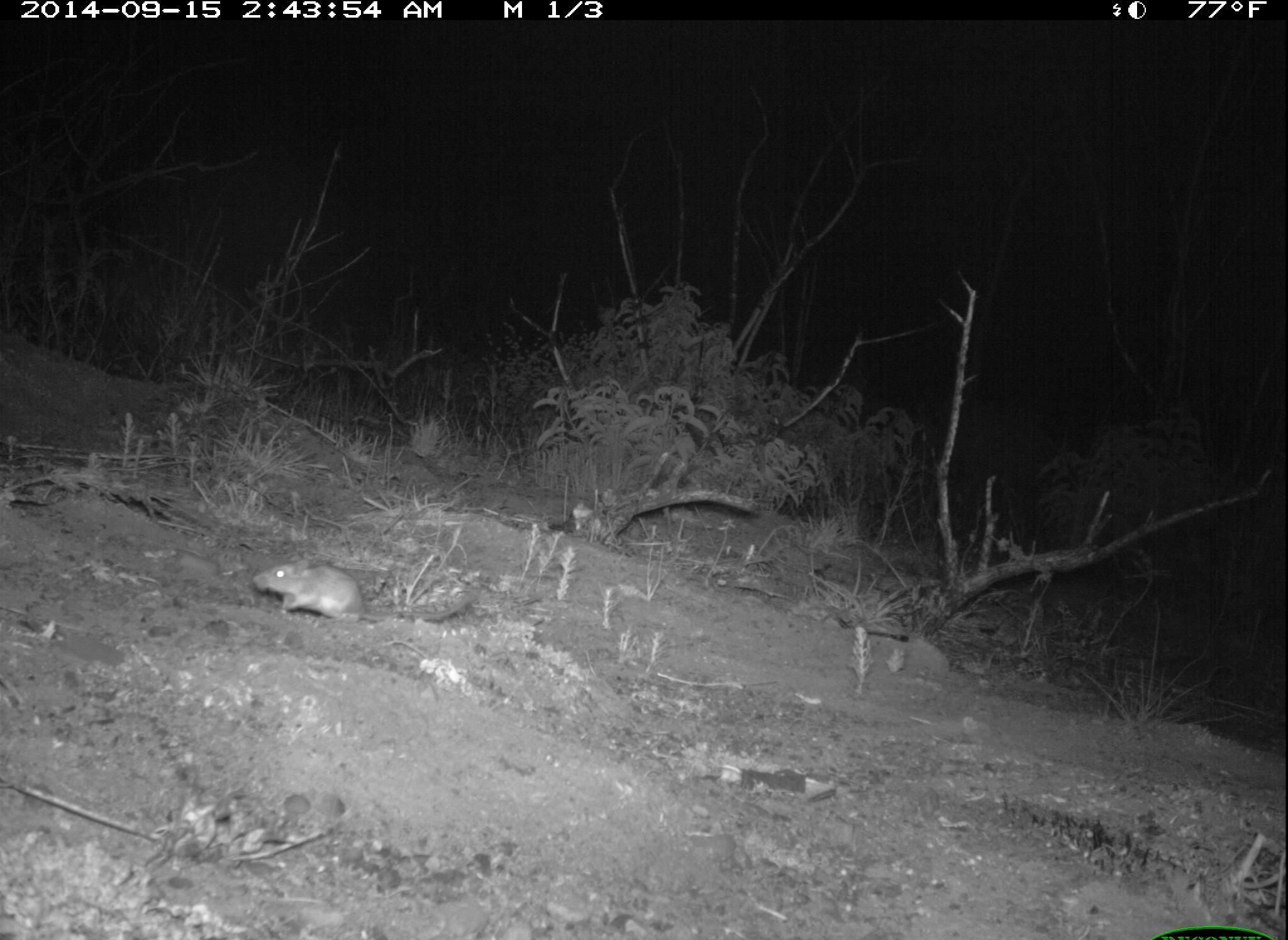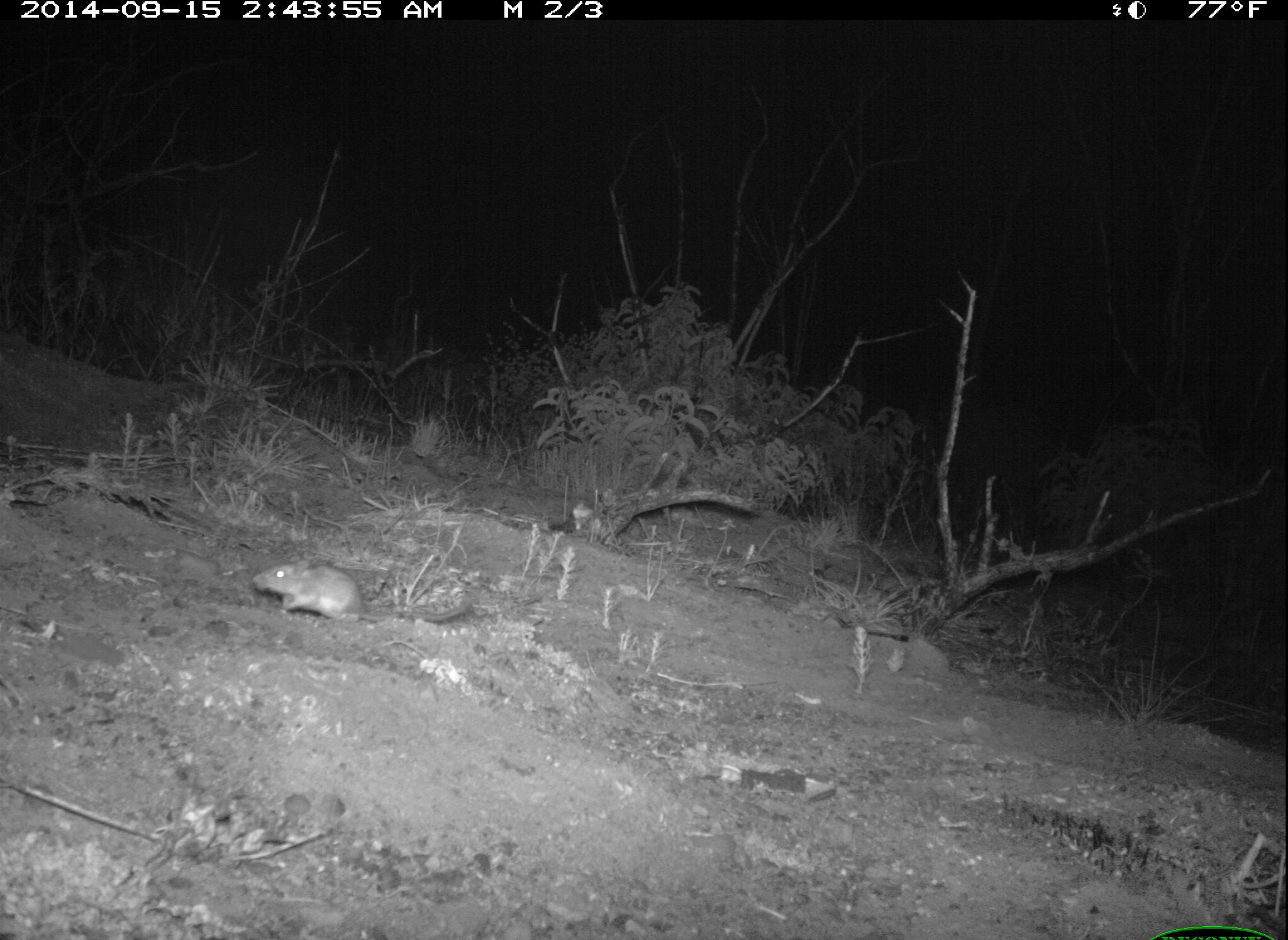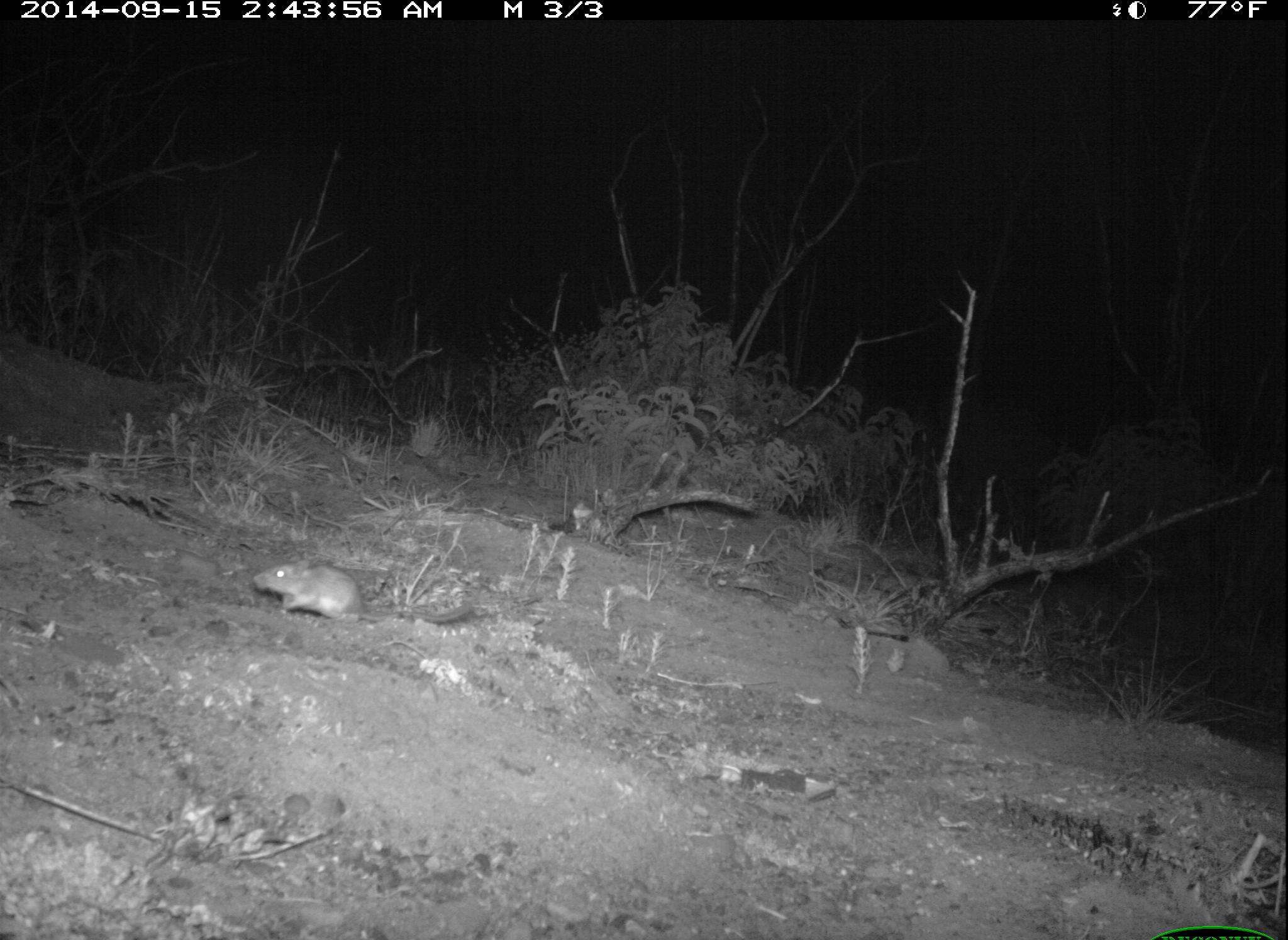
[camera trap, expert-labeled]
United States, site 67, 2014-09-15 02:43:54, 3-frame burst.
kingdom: Animalia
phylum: Chordata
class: Mammalia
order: Rodentia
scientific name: Rodentia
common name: rodent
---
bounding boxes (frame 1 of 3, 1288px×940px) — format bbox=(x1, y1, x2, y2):
rodent: bbox=(249, 556, 480, 628)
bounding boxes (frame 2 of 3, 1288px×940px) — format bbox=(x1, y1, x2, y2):
rodent: bbox=(251, 556, 475, 632)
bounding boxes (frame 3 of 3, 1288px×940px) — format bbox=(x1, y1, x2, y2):
rodent: bbox=(249, 559, 471, 630)